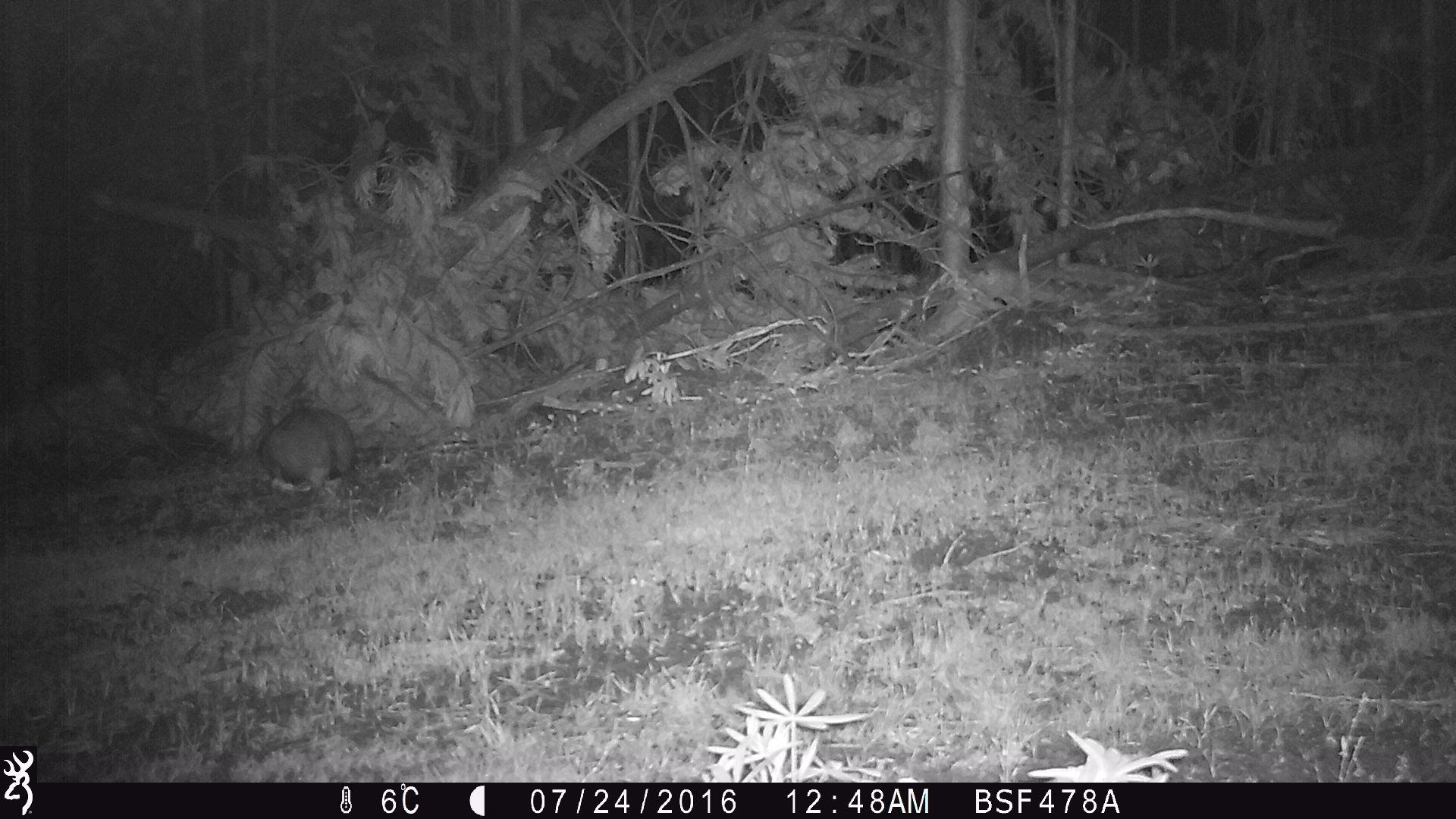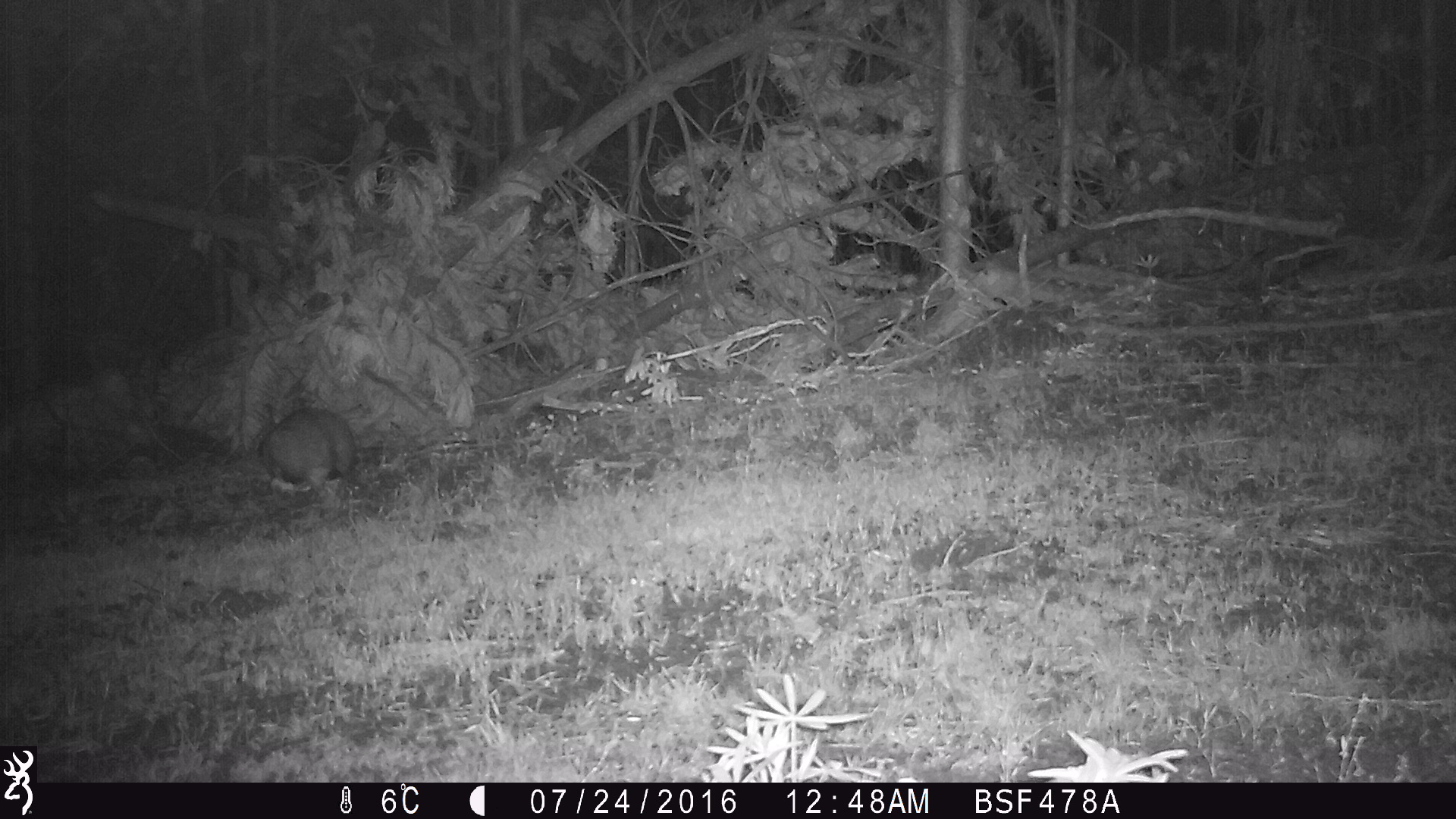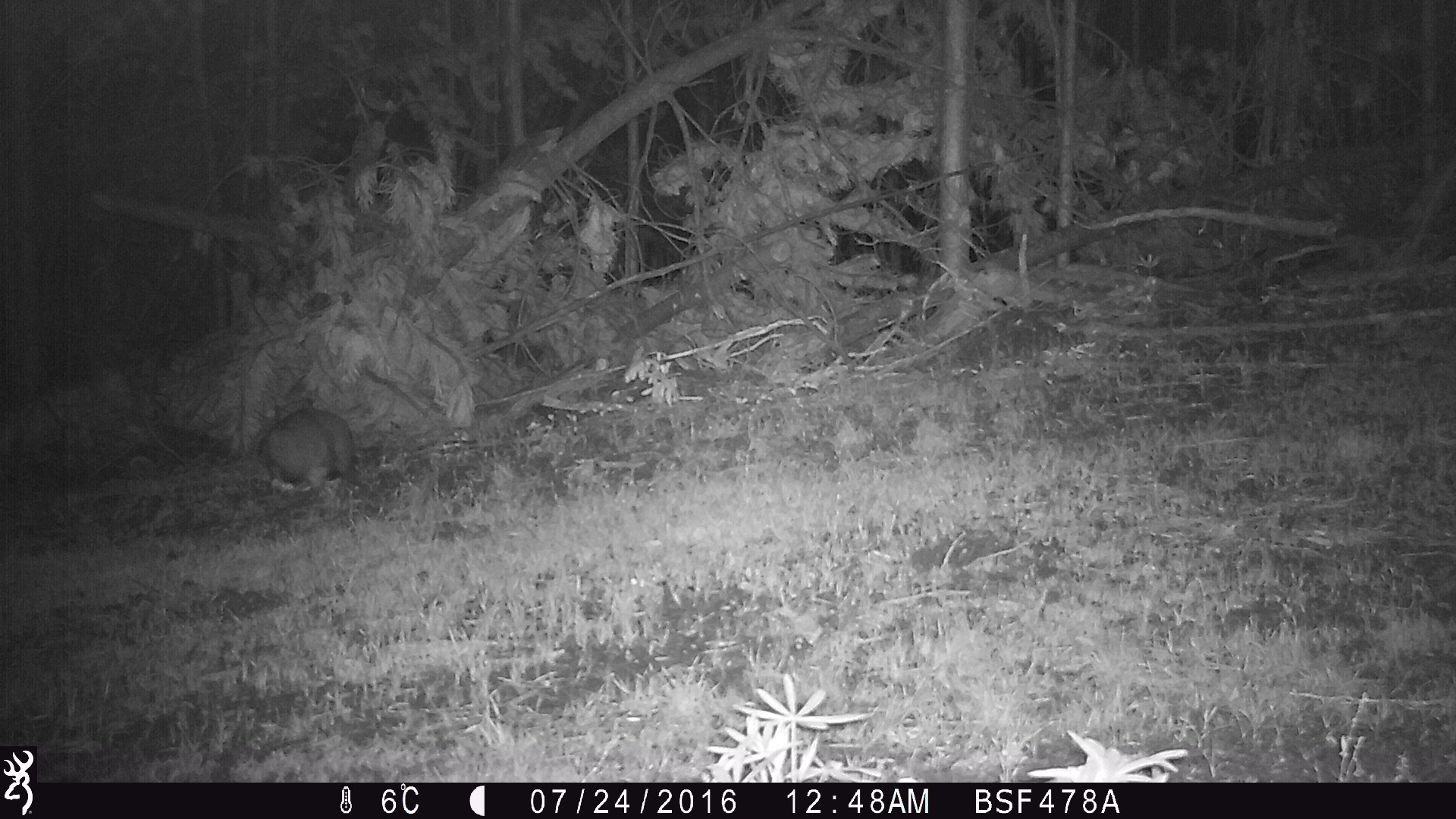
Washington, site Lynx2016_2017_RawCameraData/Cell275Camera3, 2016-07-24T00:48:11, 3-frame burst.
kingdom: Animalia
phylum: Chordata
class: Mammalia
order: Lagomorpha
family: Leporidae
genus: Lepus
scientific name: Lepus americanus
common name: snowshoe hare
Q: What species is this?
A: Lepus americanus (snowshoe hare).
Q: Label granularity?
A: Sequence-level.